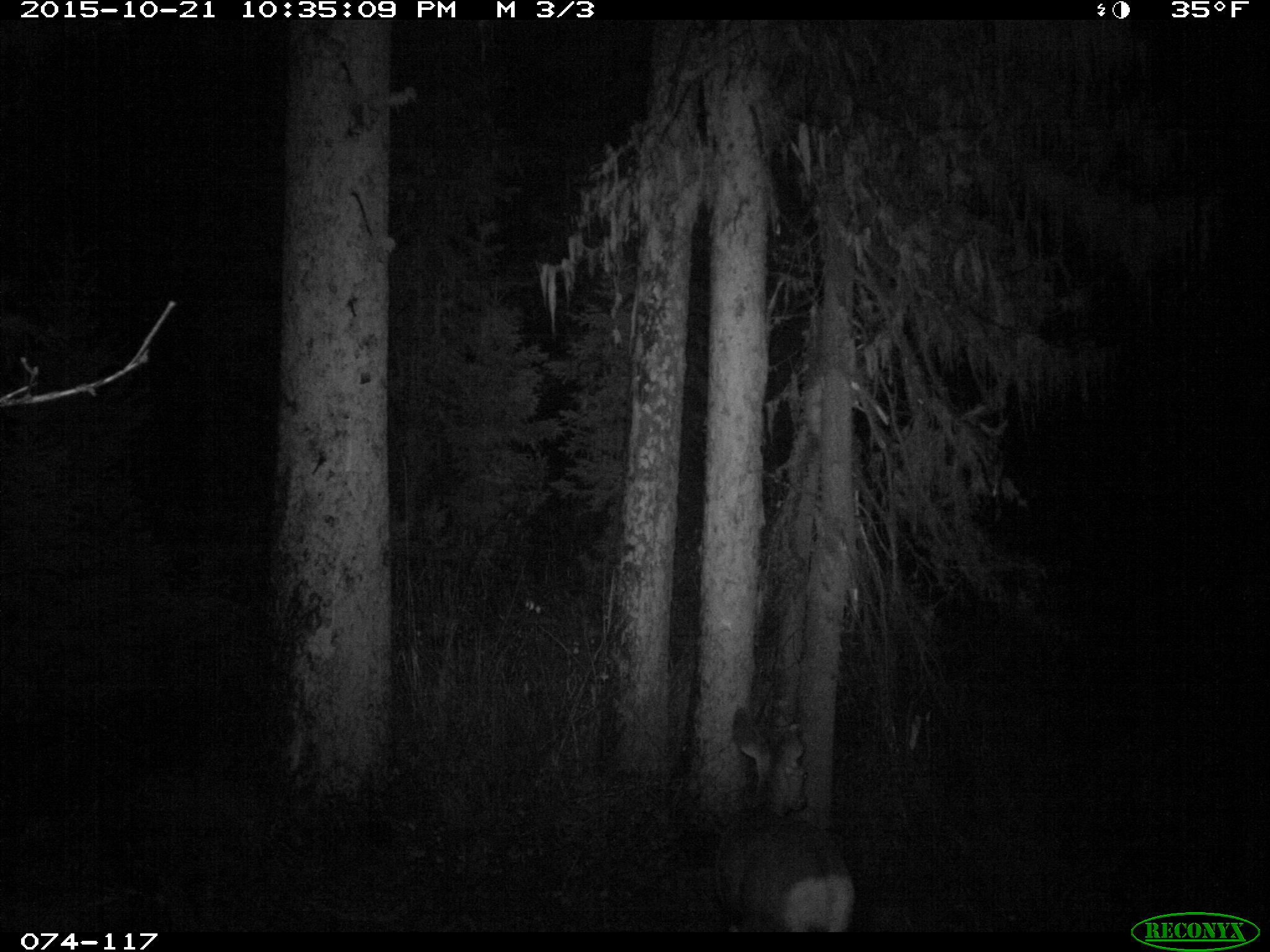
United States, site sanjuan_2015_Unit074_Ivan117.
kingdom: Animalia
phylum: Chordata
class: Mammalia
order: Artiodactyla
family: Cervidae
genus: Odocoileus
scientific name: Odocoileus hemionus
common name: mule deer